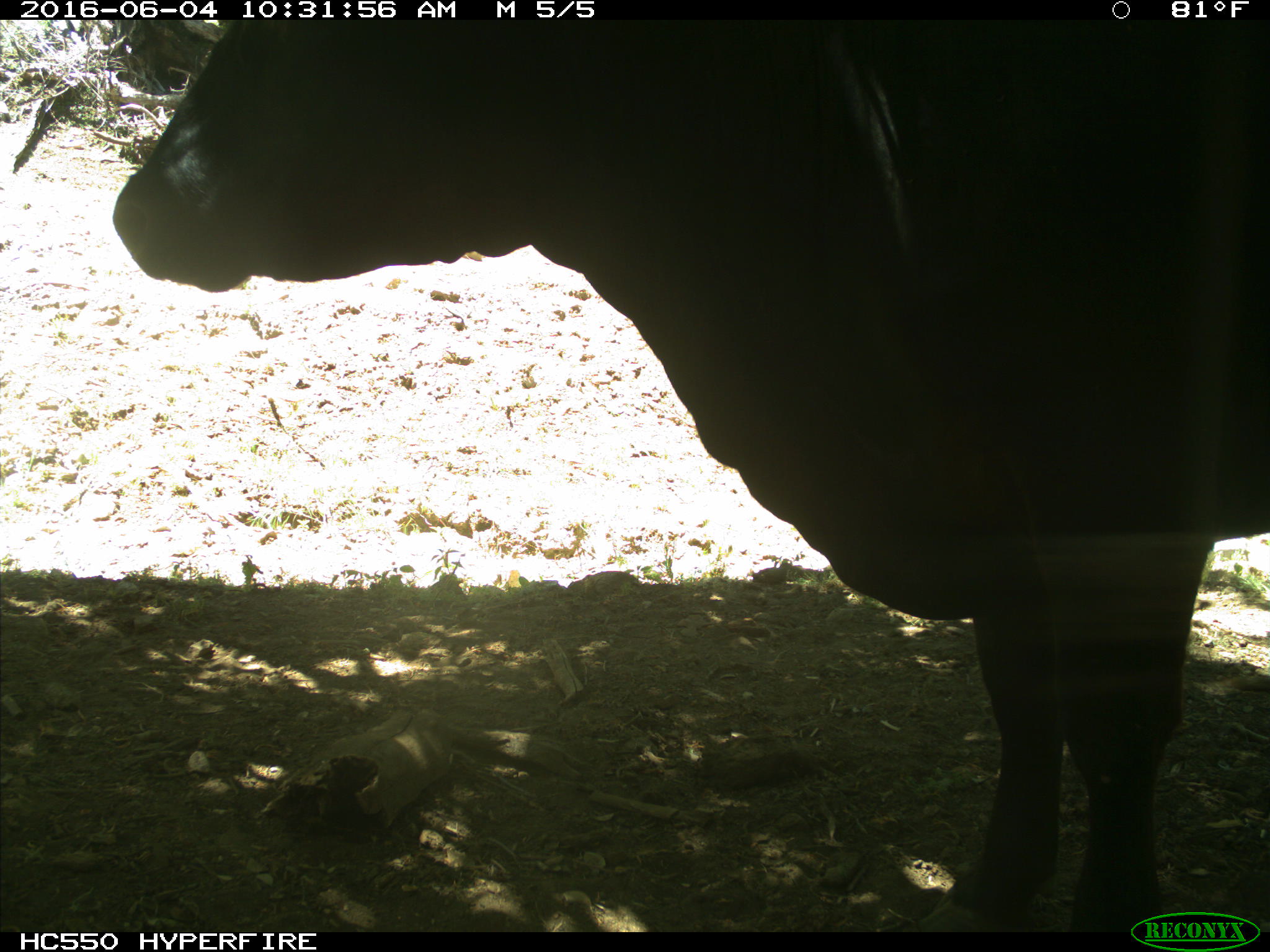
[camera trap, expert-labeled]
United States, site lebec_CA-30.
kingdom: Animalia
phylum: Chordata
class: Mammalia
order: Artiodactyla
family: Bovidae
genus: Bos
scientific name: Bos taurus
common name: domestic cow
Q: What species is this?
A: Bos taurus (domestic cow).